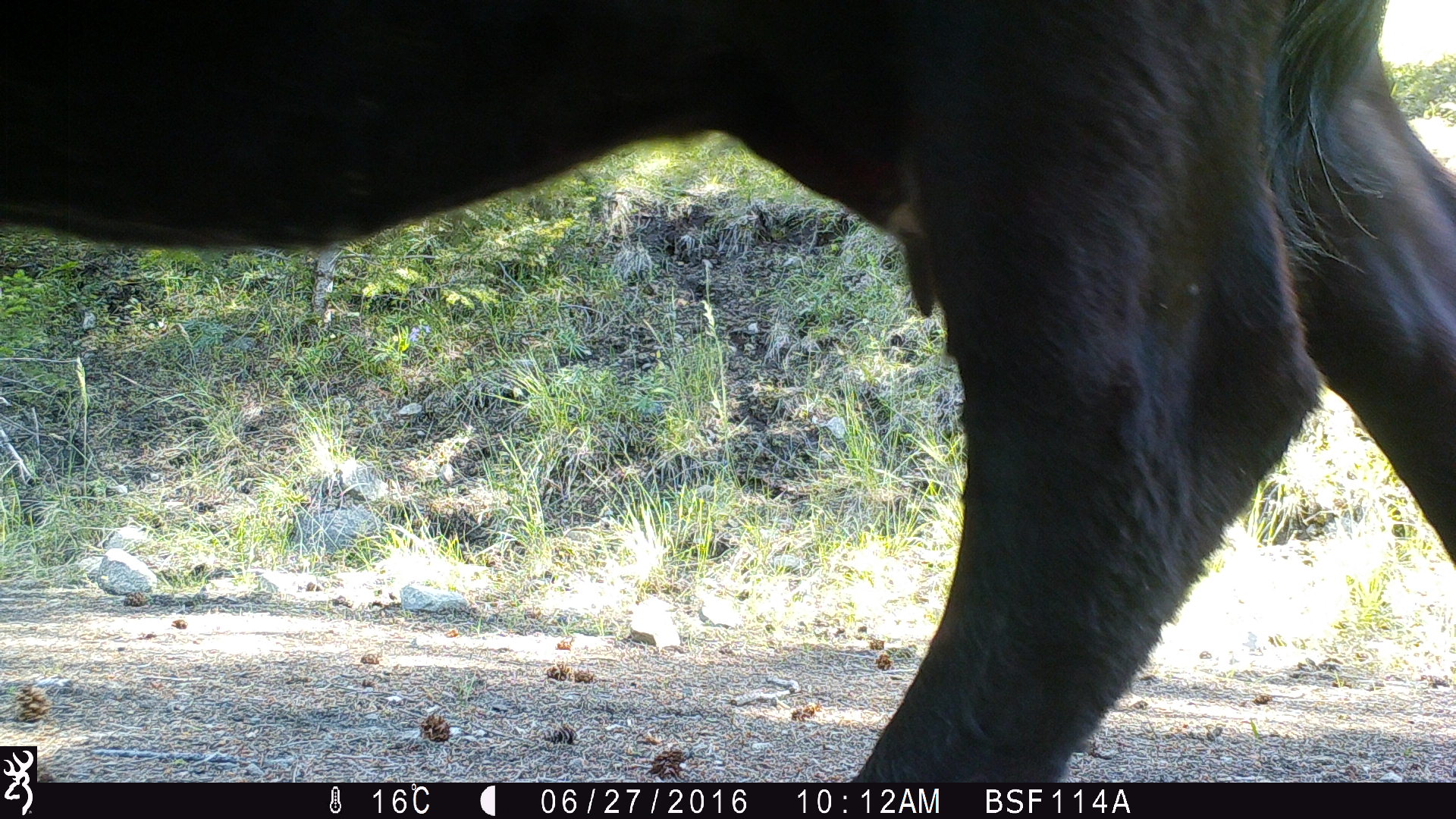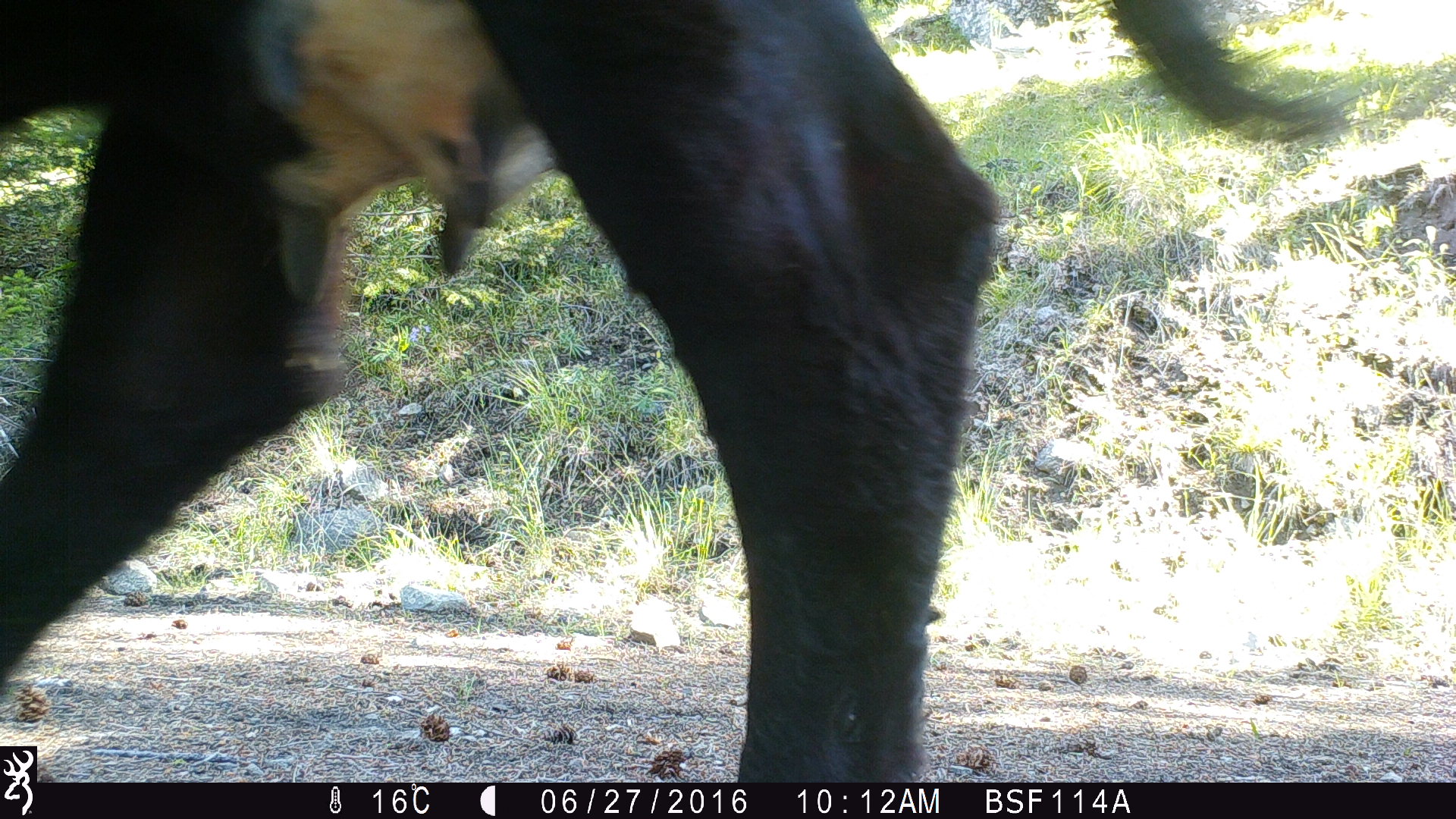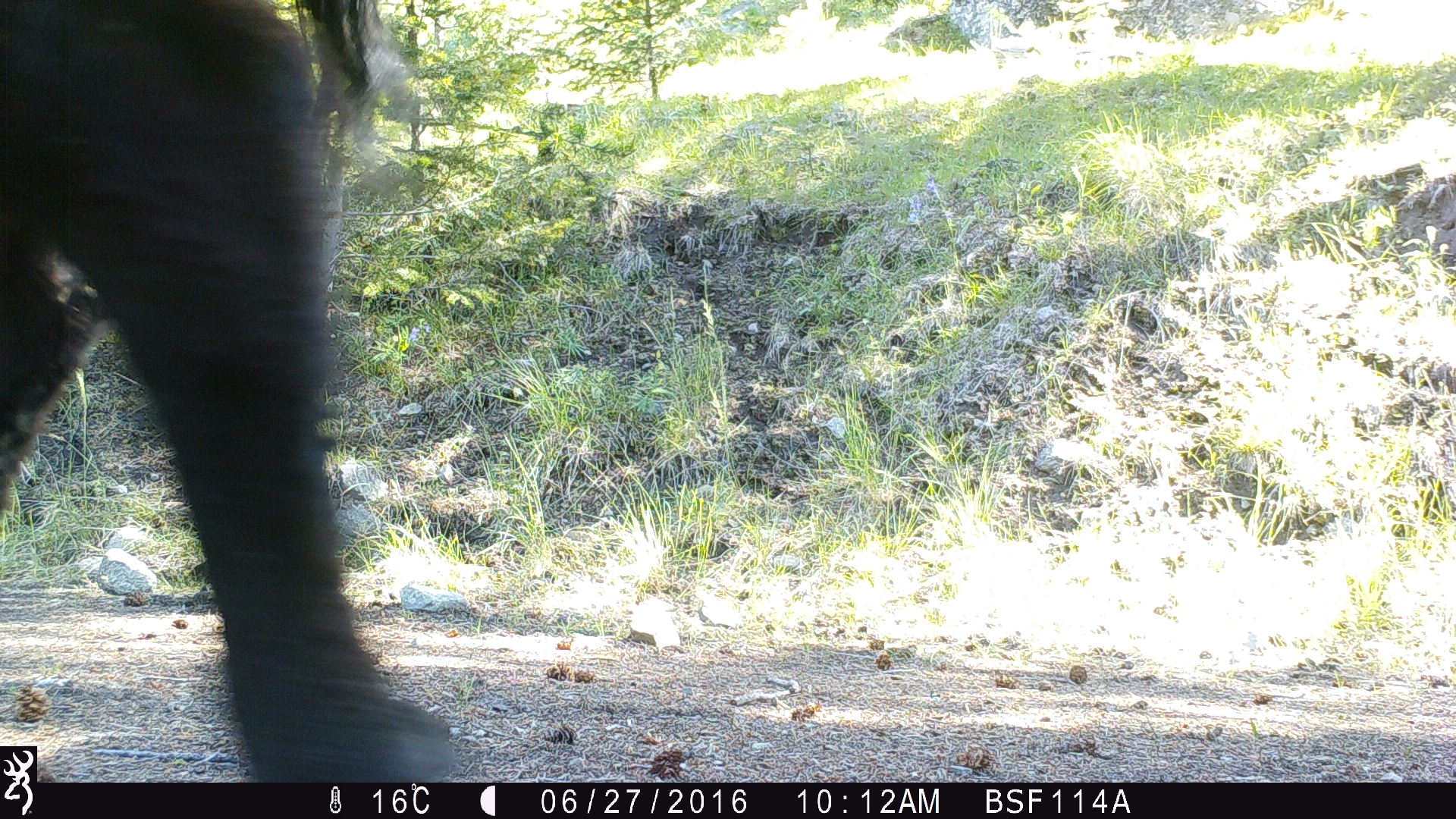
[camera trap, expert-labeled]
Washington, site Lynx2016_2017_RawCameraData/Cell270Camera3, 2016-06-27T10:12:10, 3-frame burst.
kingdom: Animalia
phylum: Chordata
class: Mammalia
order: Artiodactyla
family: Bovidae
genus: Bos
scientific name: Bos taurus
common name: domestic cattle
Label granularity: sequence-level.